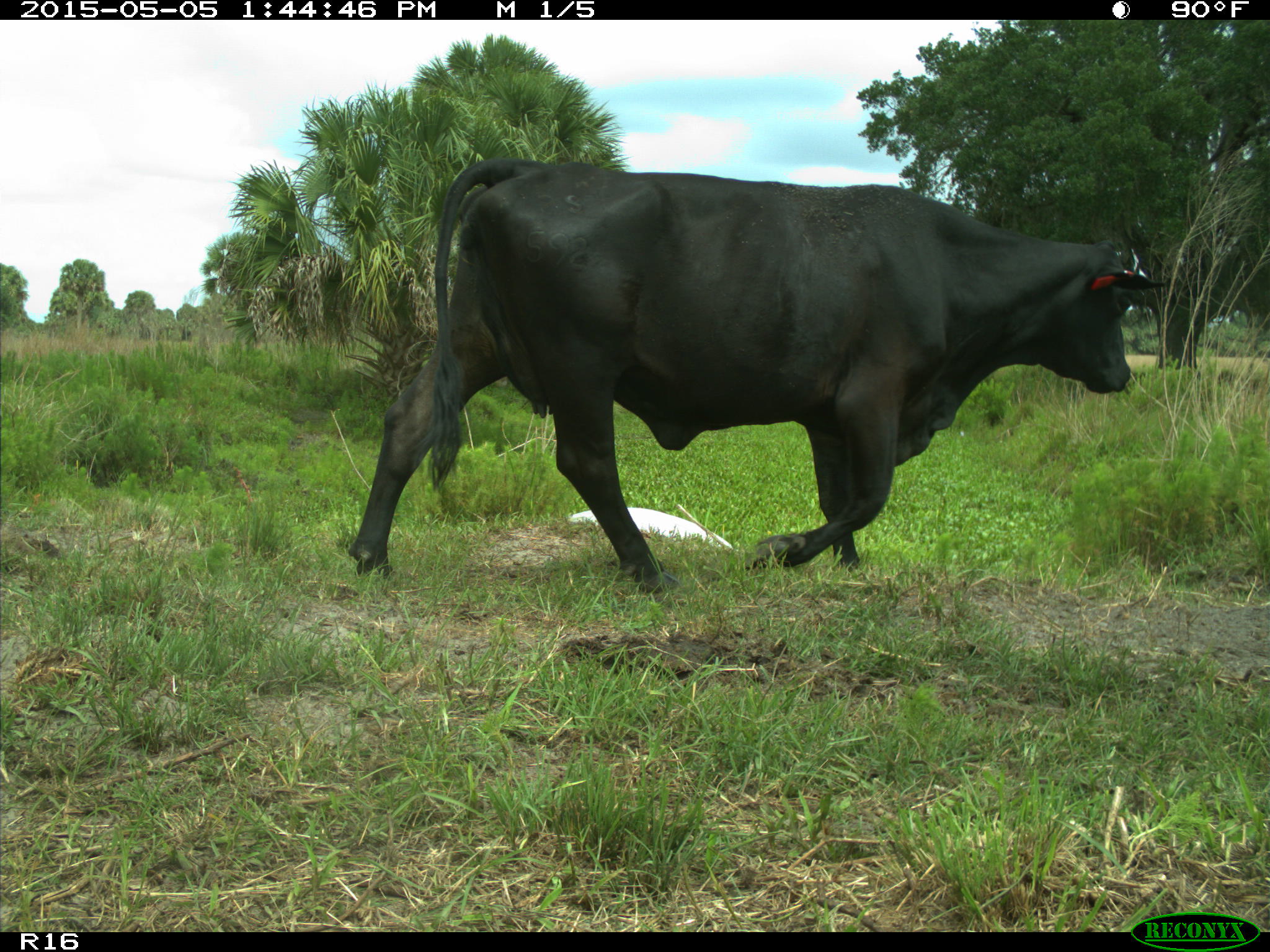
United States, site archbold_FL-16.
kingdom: Animalia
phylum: Chordata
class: Mammalia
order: Artiodactyla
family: Bovidae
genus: Bos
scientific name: Bos taurus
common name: domestic cow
Bos taurus (domestic cow).